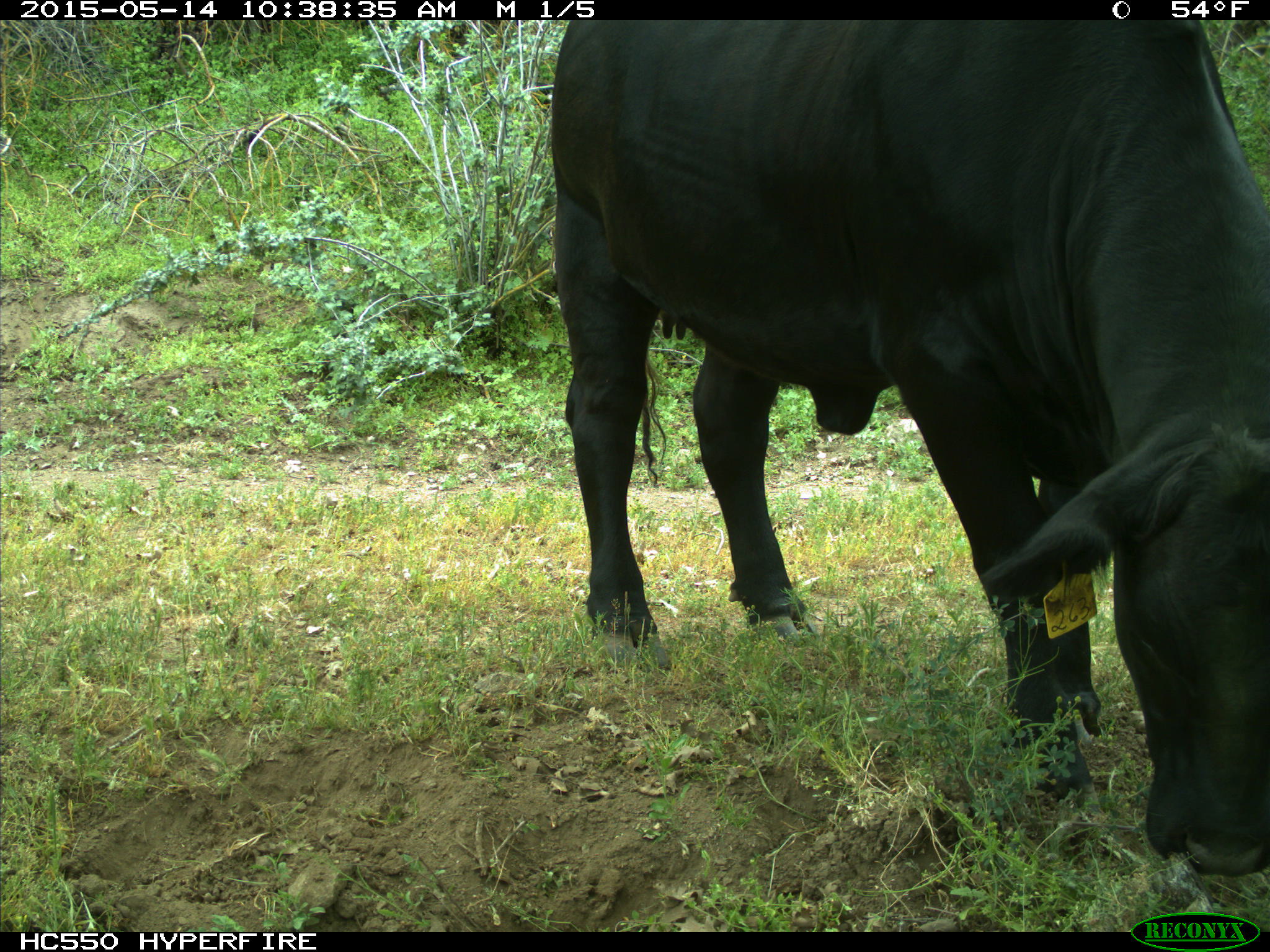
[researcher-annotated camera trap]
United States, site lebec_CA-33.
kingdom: Animalia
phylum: Chordata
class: Mammalia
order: Artiodactyla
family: Bovidae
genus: Bos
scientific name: Bos taurus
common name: domestic cow